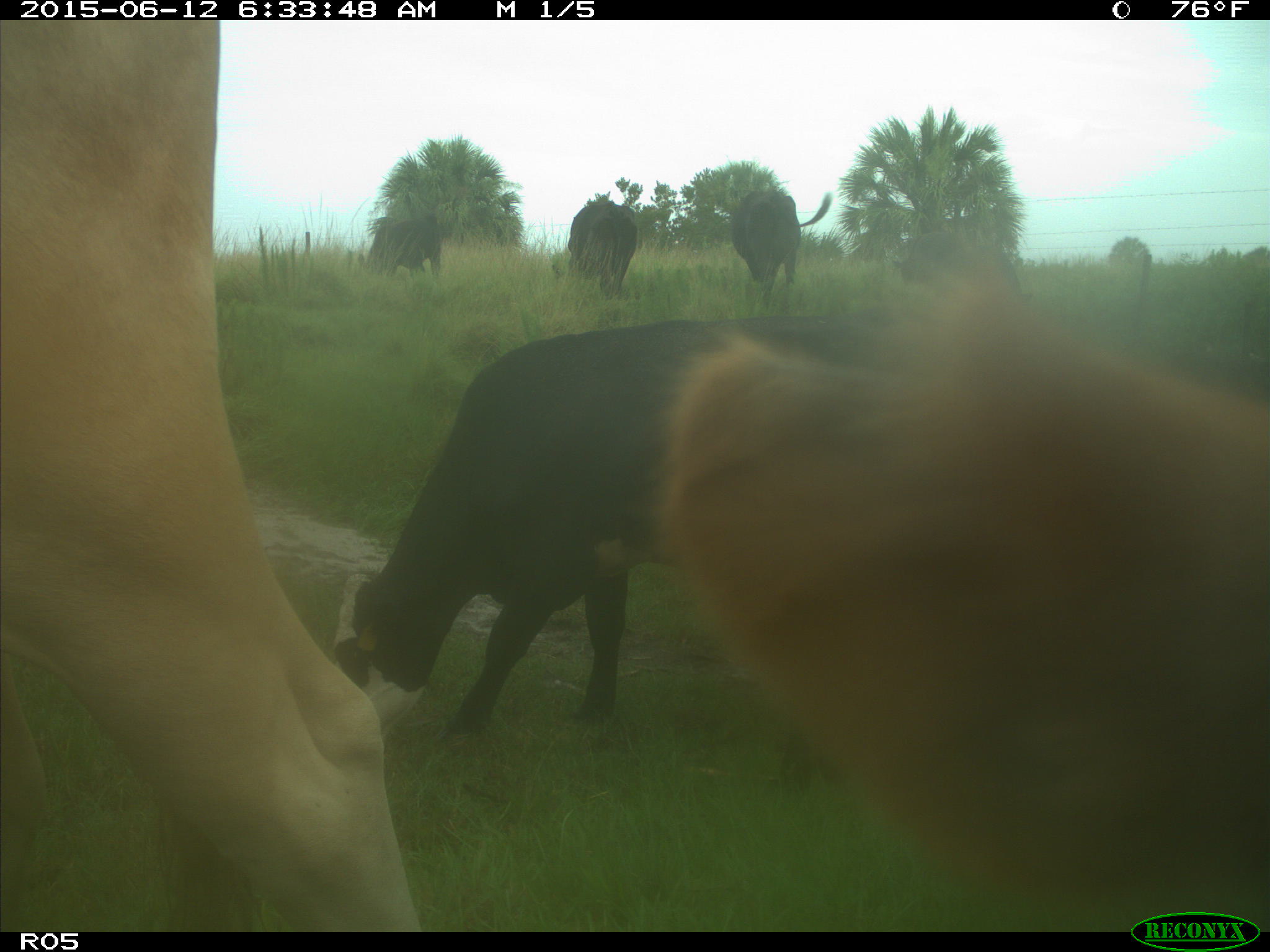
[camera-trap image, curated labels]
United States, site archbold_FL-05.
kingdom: Animalia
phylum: Chordata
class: Mammalia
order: Artiodactyla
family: Bovidae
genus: Bos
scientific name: Bos taurus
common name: domestic cow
Bos taurus (domestic cow).